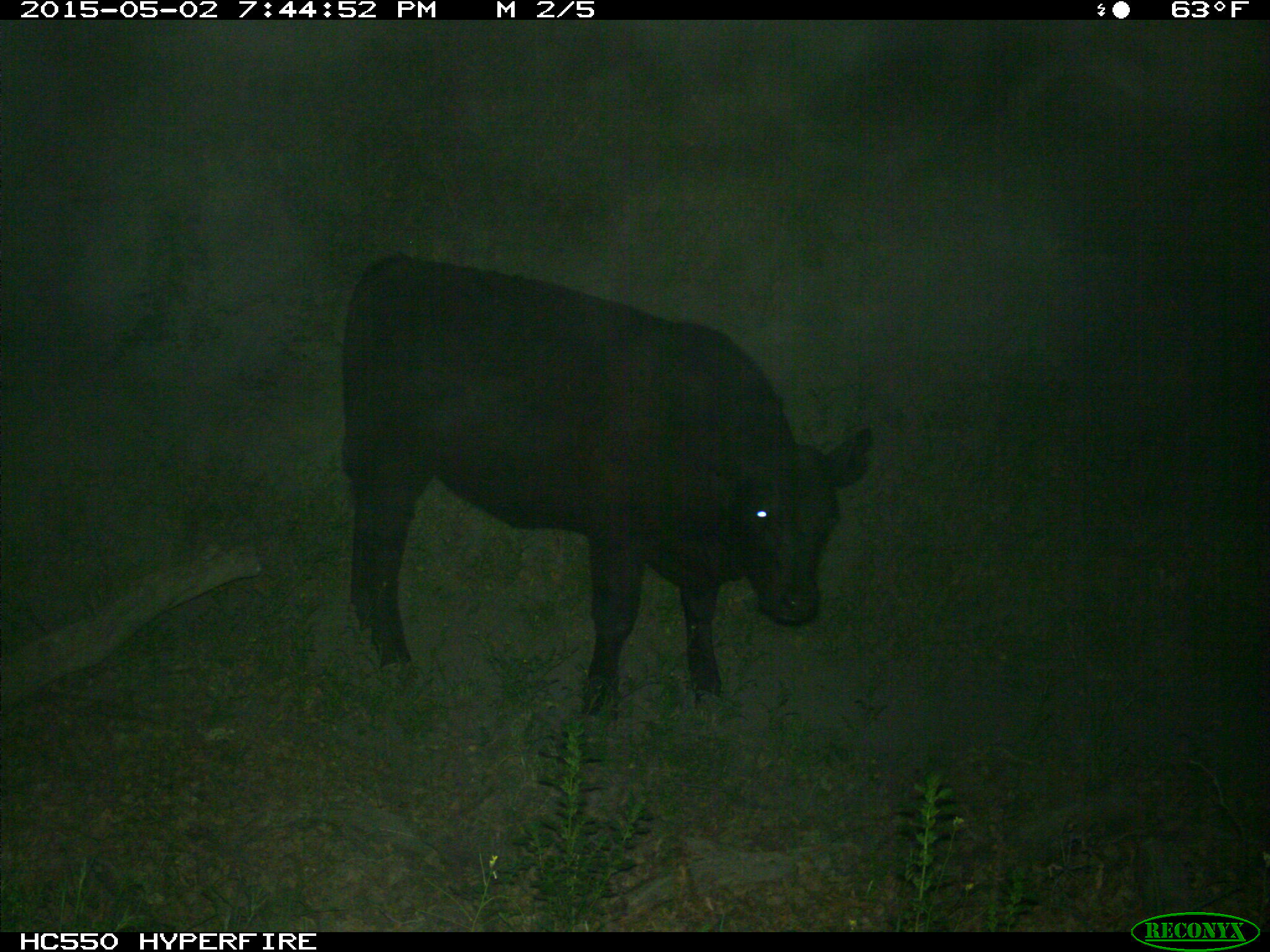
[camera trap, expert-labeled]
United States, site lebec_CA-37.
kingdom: Animalia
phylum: Chordata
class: Mammalia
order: Artiodactyla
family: Bovidae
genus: Bos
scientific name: Bos taurus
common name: domestic cow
Bos taurus (domestic cow).